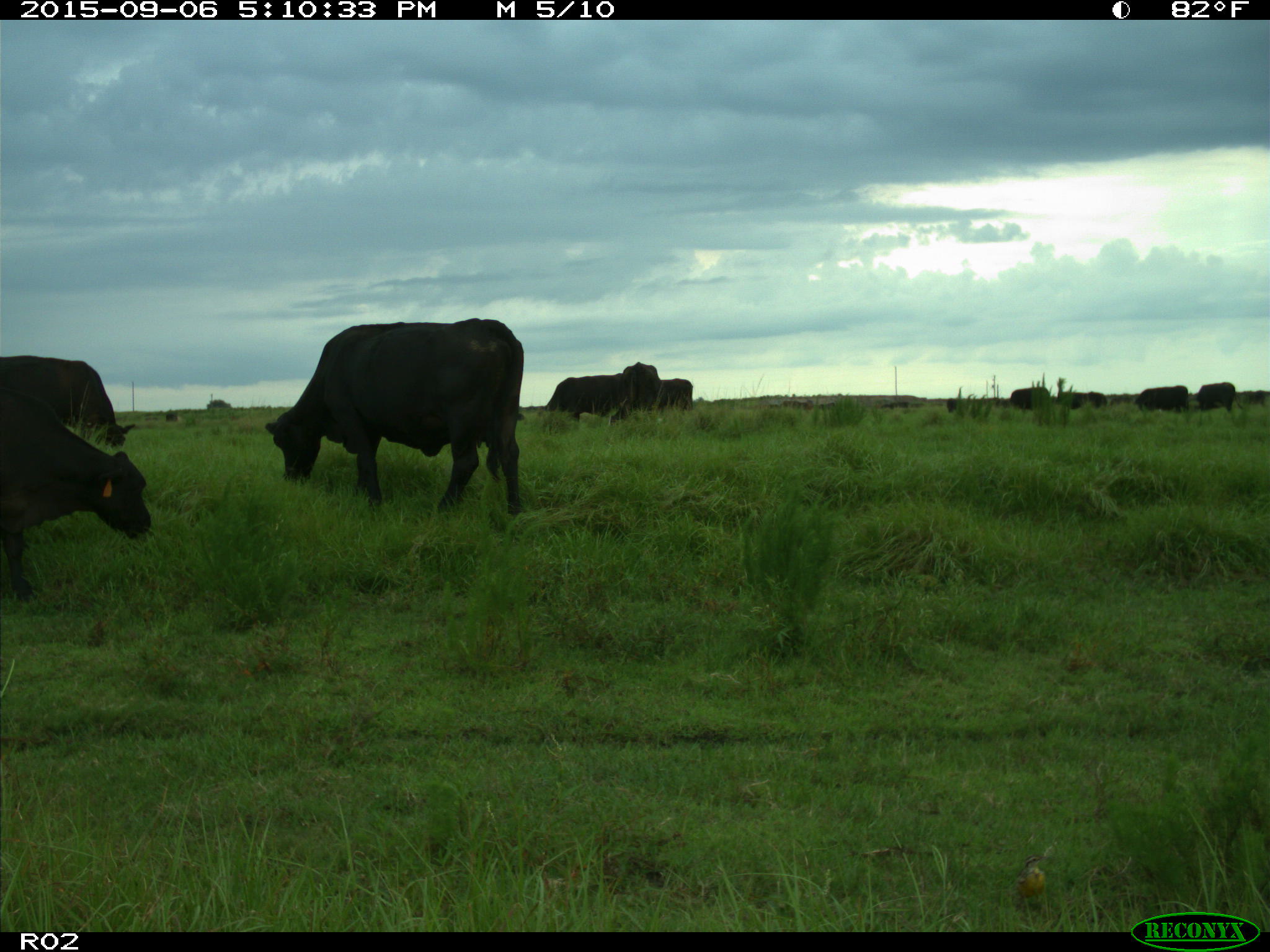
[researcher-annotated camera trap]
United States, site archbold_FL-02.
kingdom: Animalia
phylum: Chordata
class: Mammalia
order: Artiodactyla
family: Bovidae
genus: Bos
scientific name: Bos taurus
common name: domestic cow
Bos taurus (domestic cow).